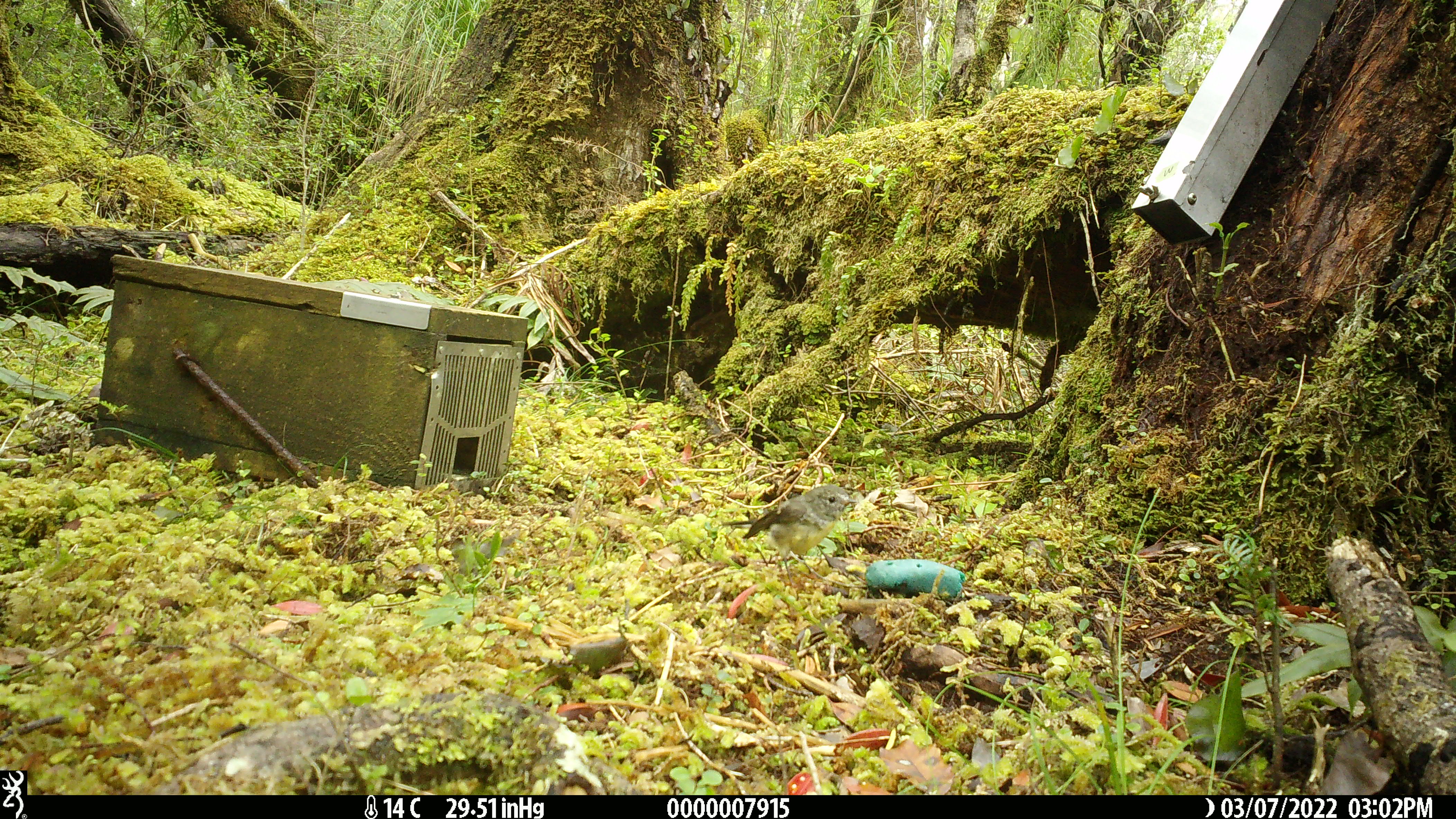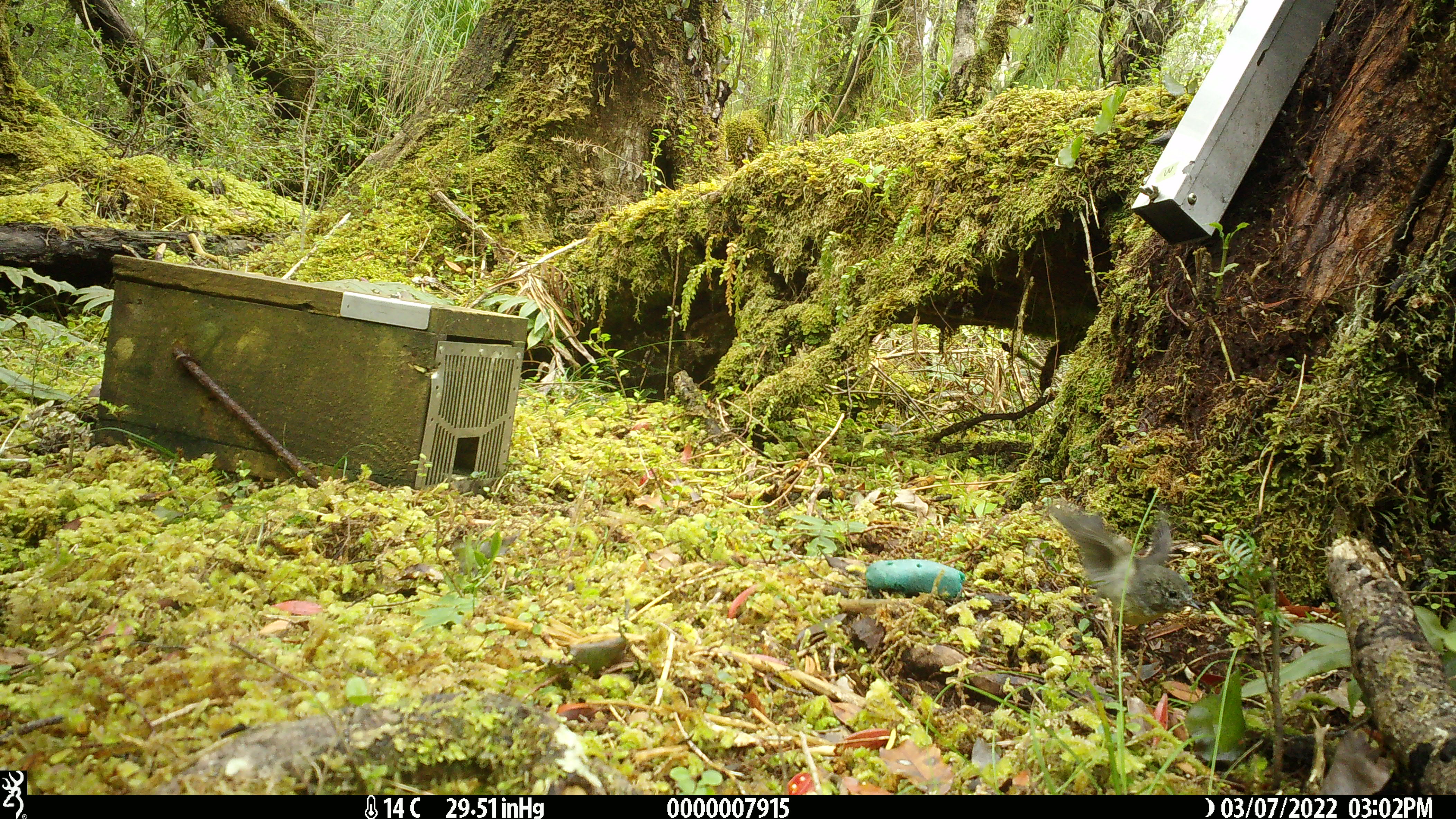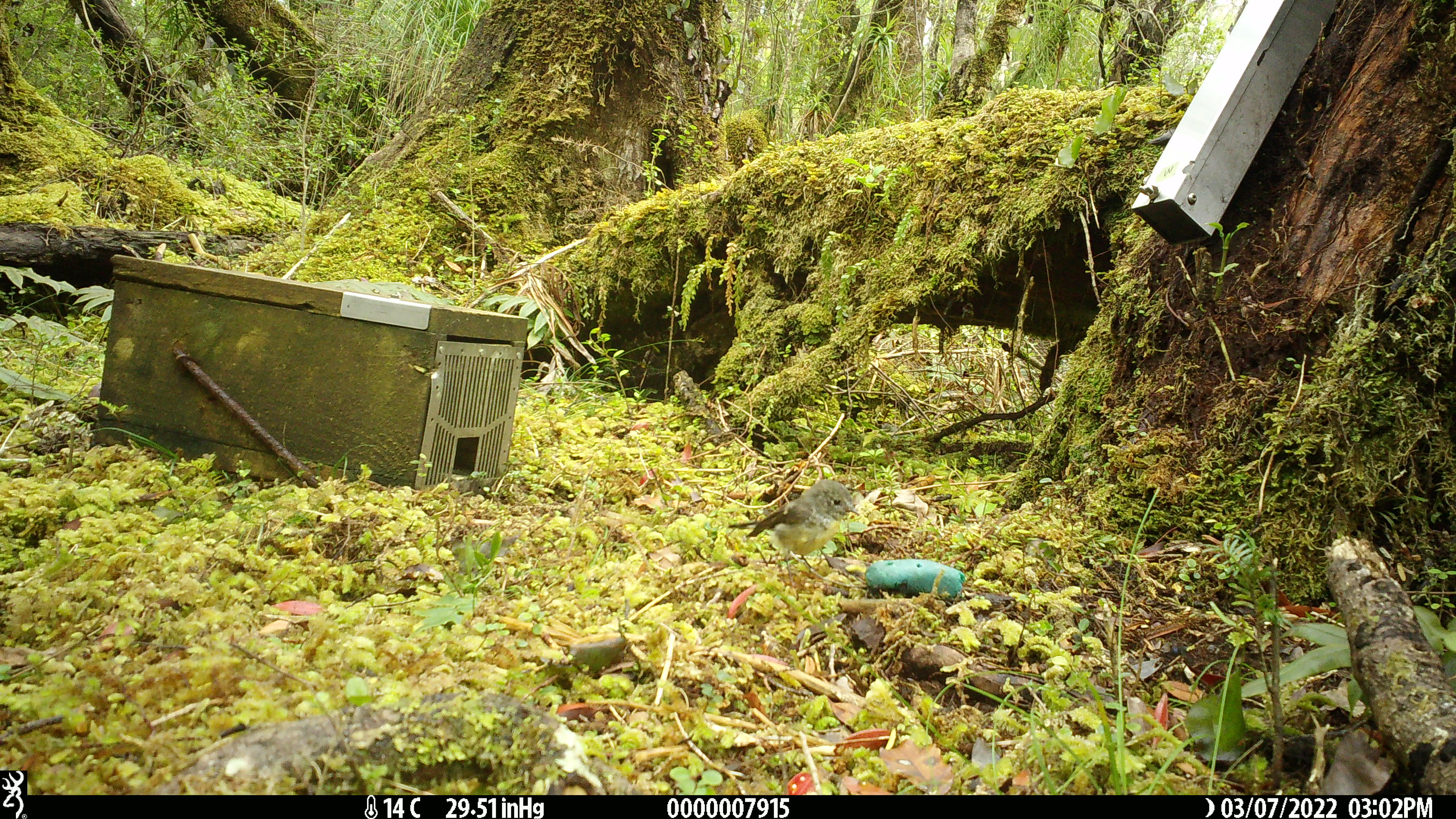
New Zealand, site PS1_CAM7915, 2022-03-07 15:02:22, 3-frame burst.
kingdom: Animalia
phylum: Chordata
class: Aves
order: Passeriformes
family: Petroicidae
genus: Petroica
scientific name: Petroica macrocephala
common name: tomtit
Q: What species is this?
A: Tomtit (Petroica macrocephala).